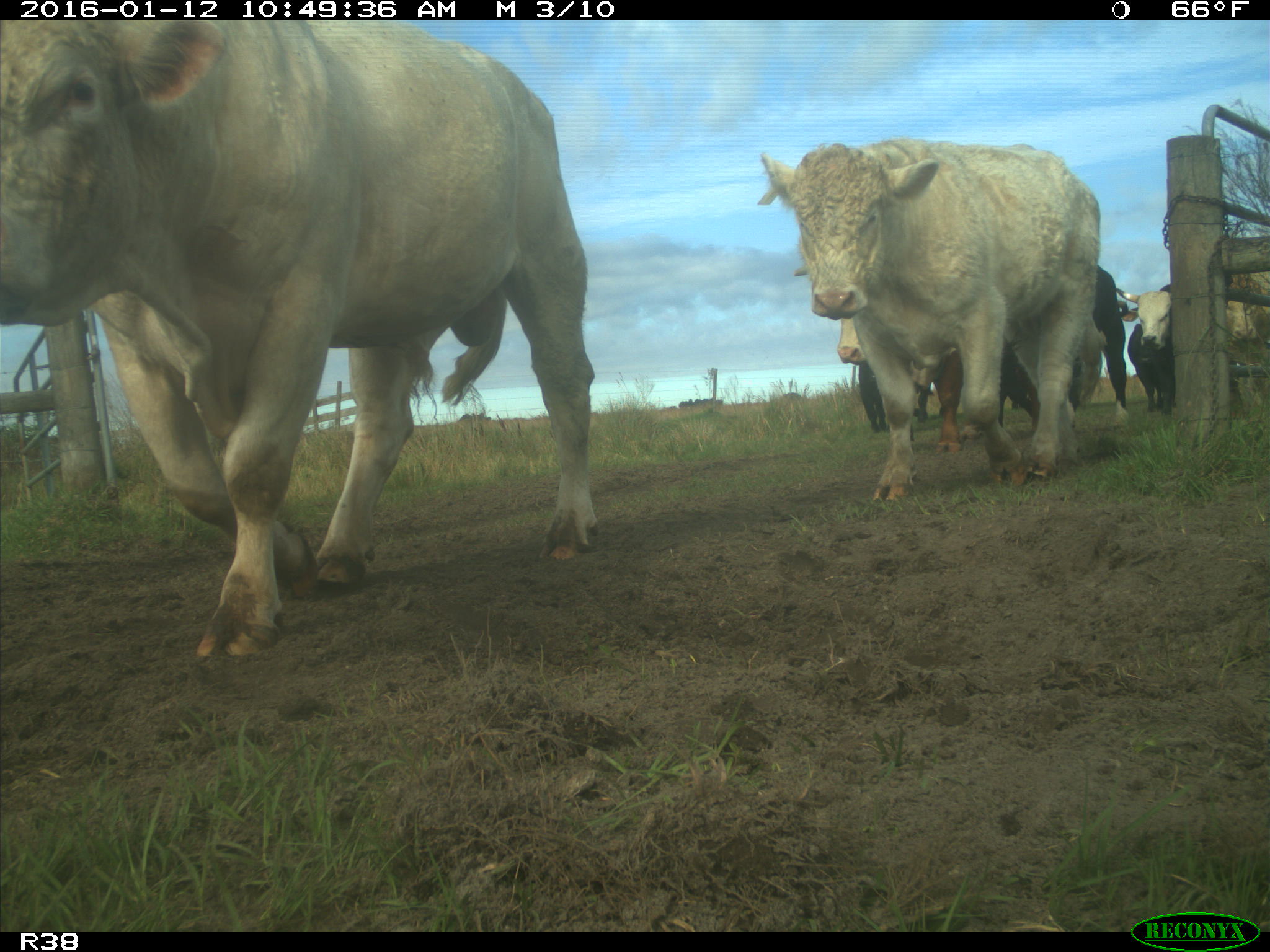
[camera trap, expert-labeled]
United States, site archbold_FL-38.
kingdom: Animalia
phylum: Chordata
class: Mammalia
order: Artiodactyla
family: Bovidae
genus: Bos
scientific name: Bos taurus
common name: domestic cow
Bos taurus (domestic cow).